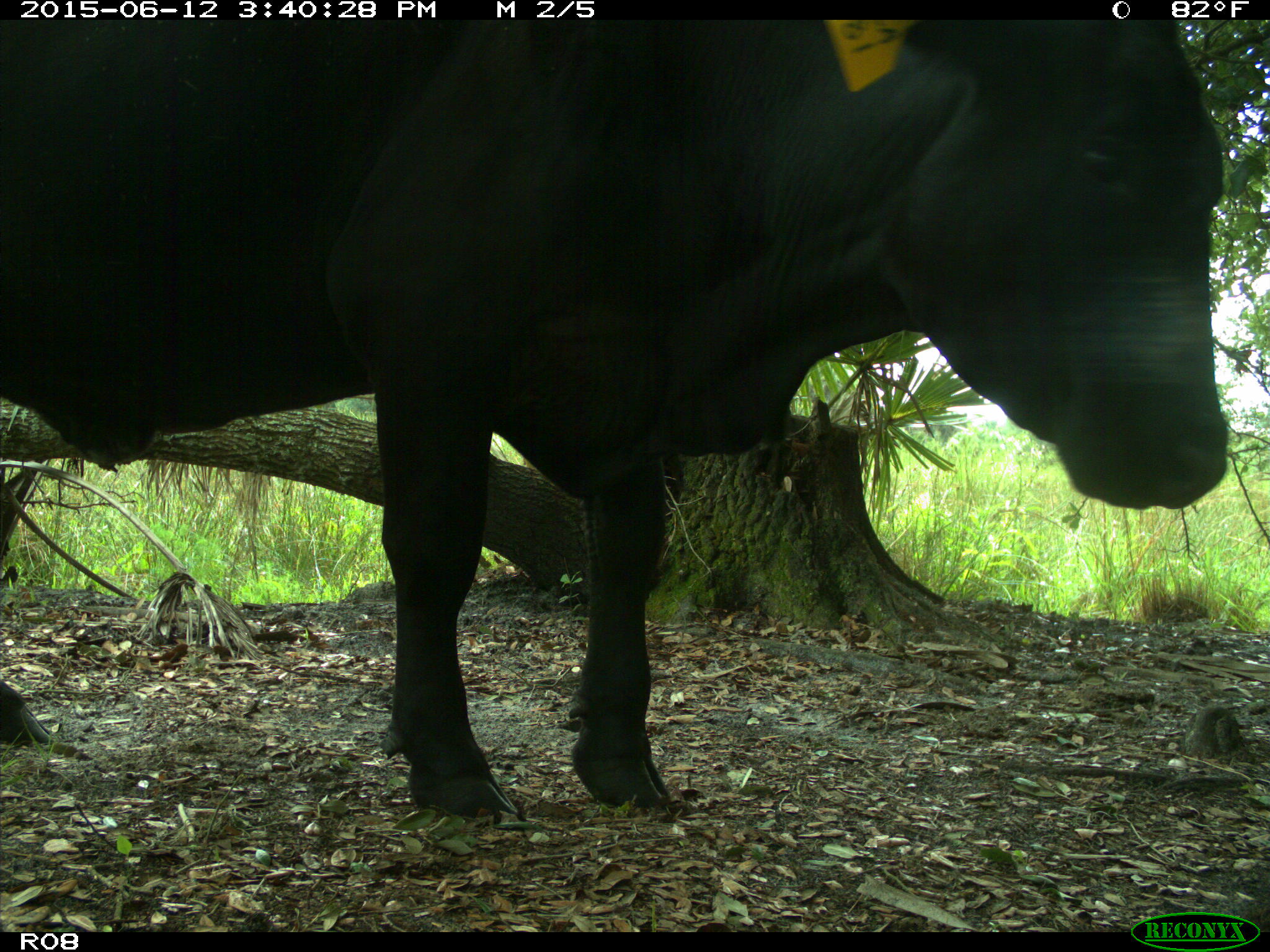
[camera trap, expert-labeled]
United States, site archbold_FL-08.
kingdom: Animalia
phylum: Chordata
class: Mammalia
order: Artiodactyla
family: Bovidae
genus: Bos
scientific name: Bos taurus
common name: domestic cow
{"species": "Bos taurus (domestic cow)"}